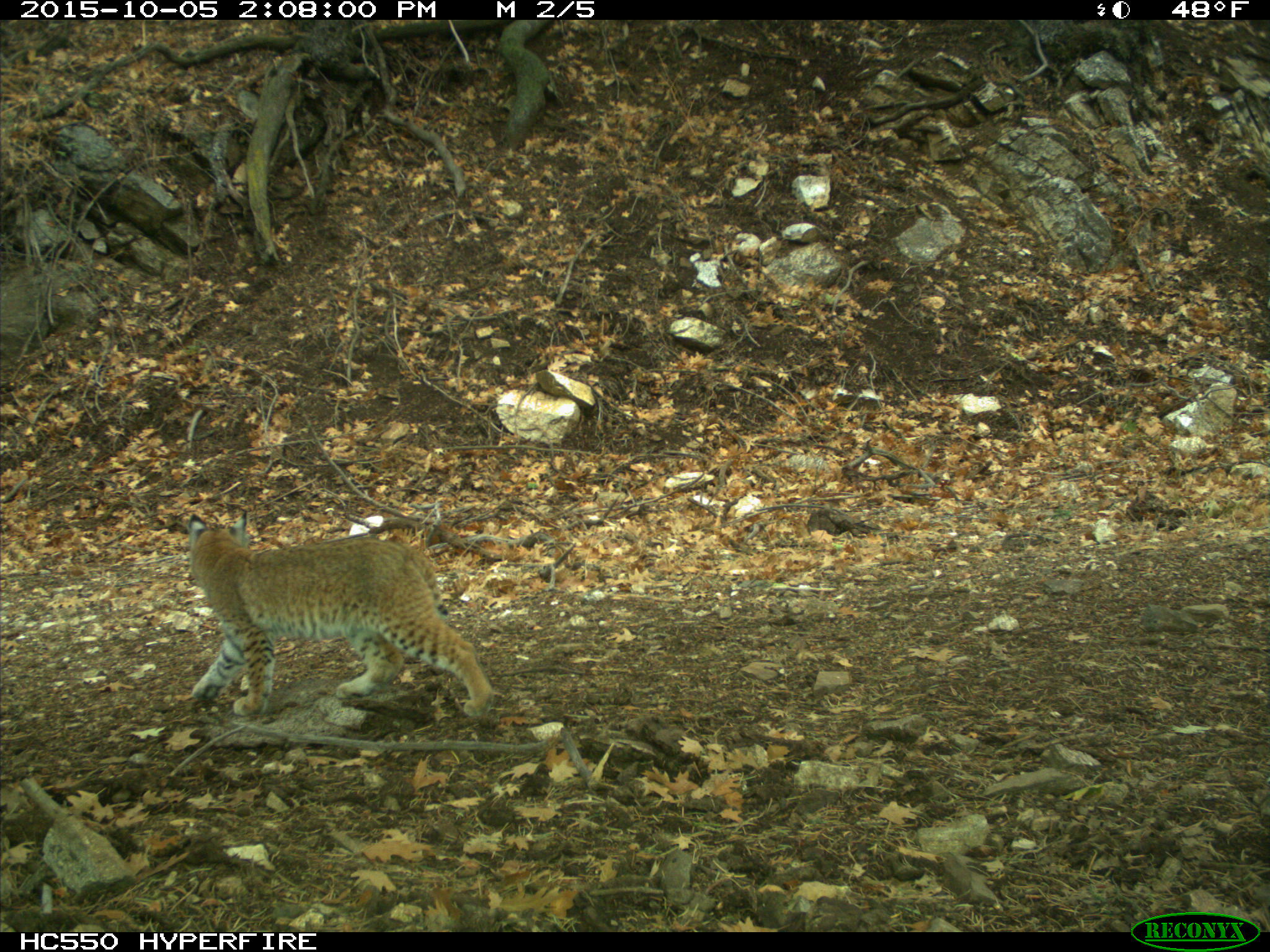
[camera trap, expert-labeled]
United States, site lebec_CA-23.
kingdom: Animalia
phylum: Chordata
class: Mammalia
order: Carnivora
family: Felidae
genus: Lynx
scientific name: Lynx rufus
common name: bobcat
Lynx rufus (bobcat).